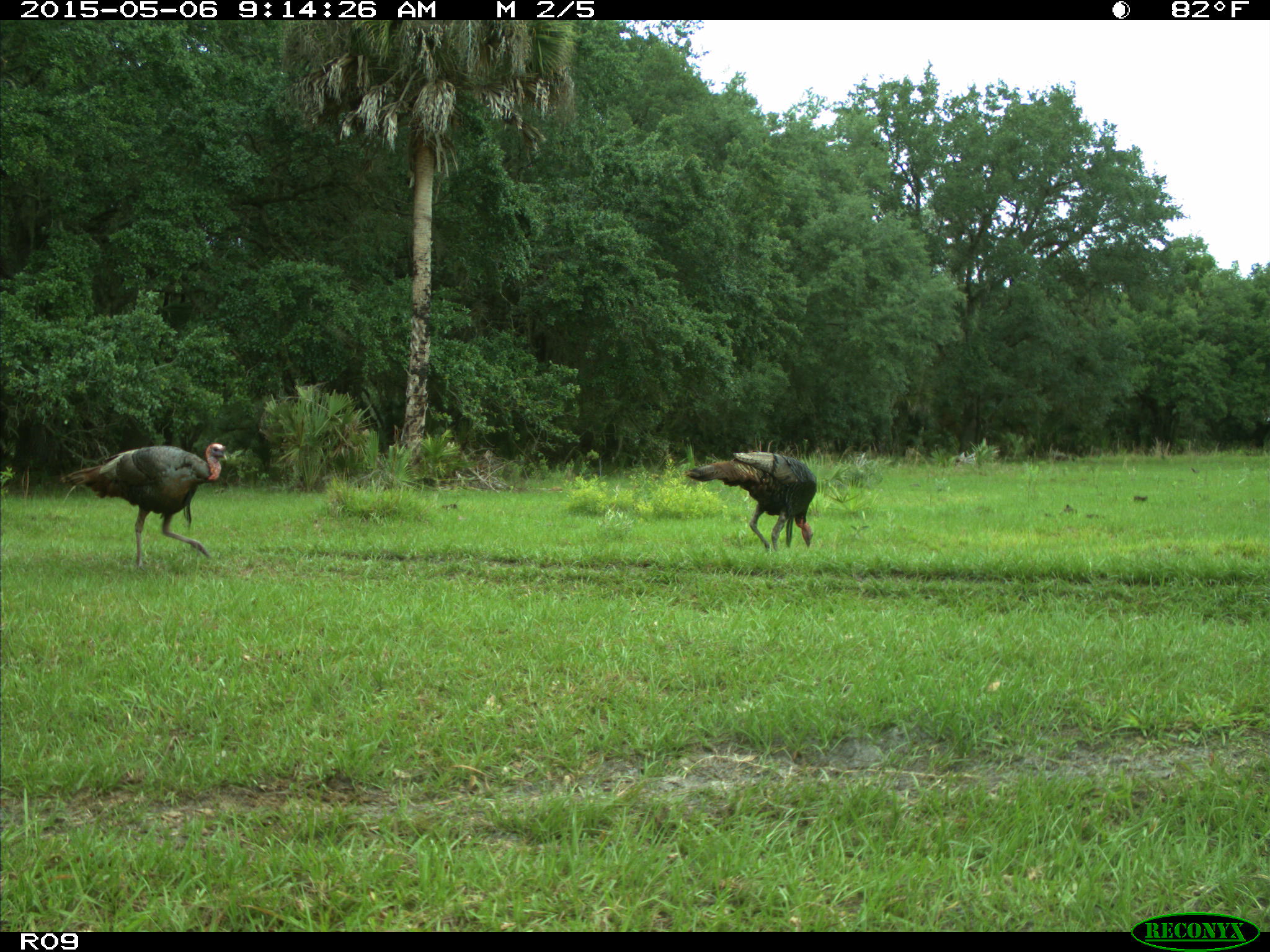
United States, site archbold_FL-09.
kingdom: Animalia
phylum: Chordata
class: Aves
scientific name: Aves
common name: birds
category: unidentified bird